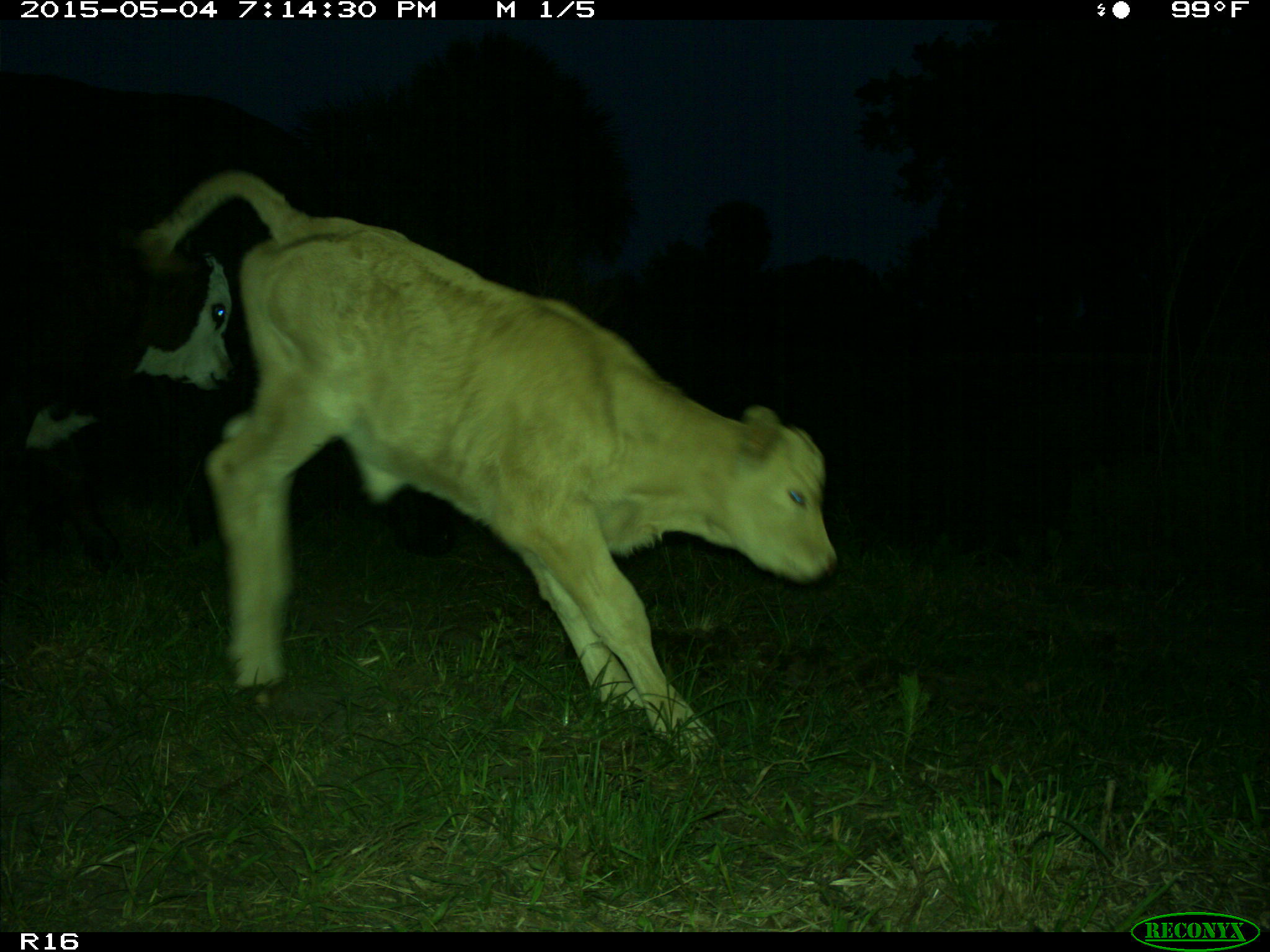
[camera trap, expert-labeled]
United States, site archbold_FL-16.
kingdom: Animalia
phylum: Chordata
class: Mammalia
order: Artiodactyla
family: Bovidae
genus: Bos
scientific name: Bos taurus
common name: domestic cow